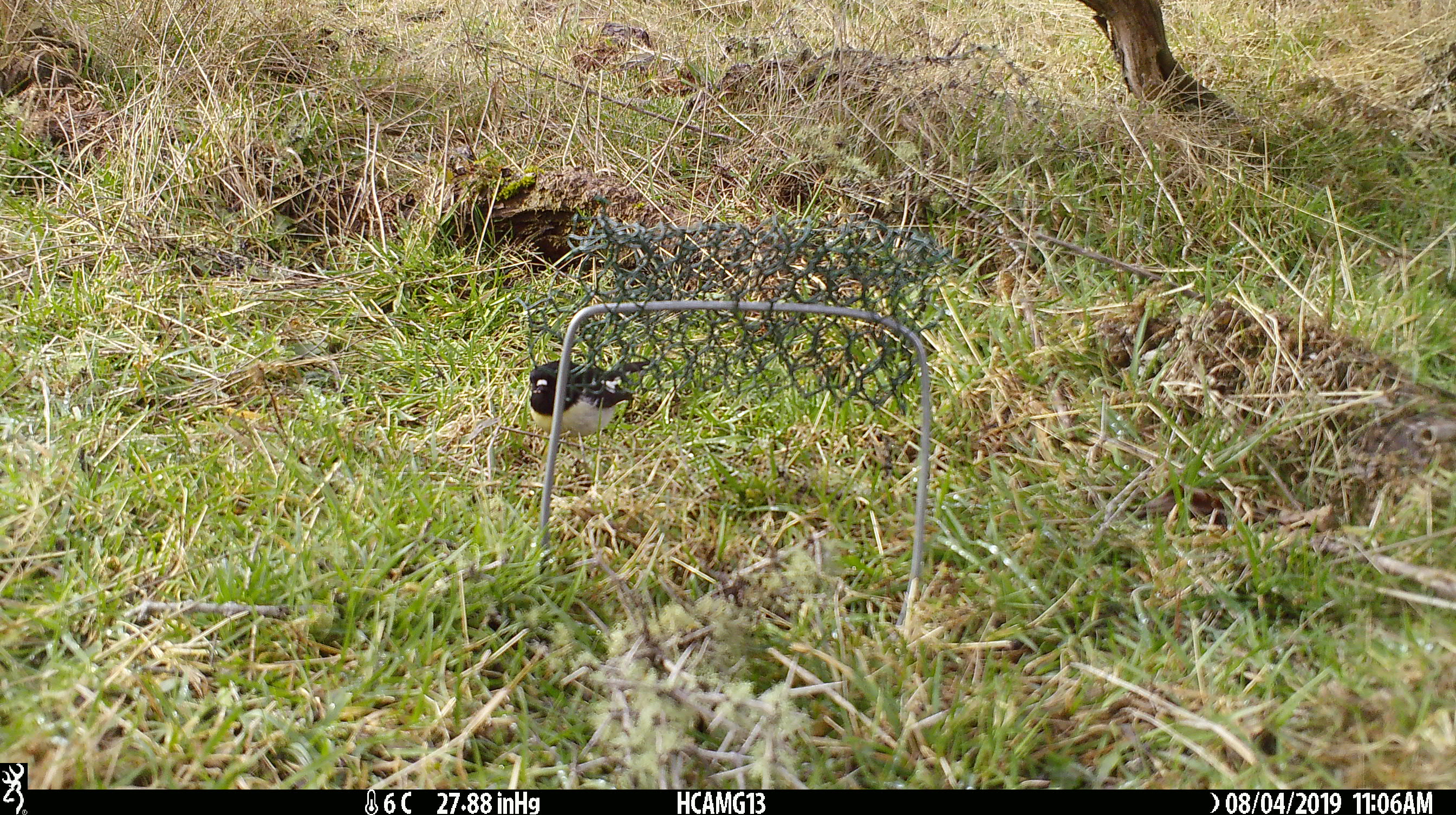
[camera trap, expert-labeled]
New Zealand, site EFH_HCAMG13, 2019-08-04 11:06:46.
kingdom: Animalia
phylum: Chordata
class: Aves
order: Passeriformes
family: Petroicidae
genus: Petroica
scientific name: Petroica macrocephala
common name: tomtit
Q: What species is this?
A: Tomtit (Petroica macrocephala).